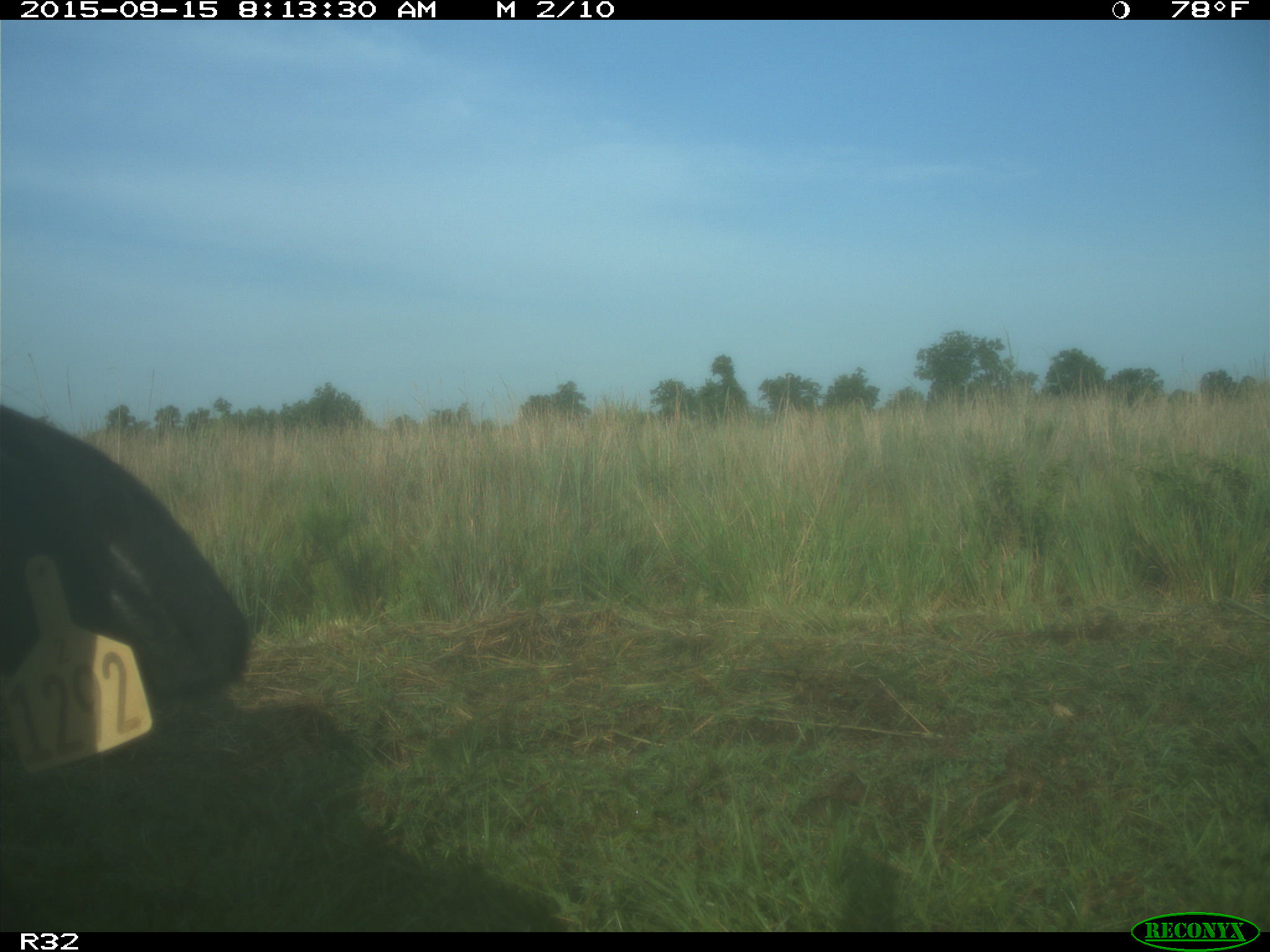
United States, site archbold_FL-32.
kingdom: Animalia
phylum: Chordata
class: Mammalia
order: Artiodactyla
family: Bovidae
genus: Bos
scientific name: Bos taurus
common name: domestic cow